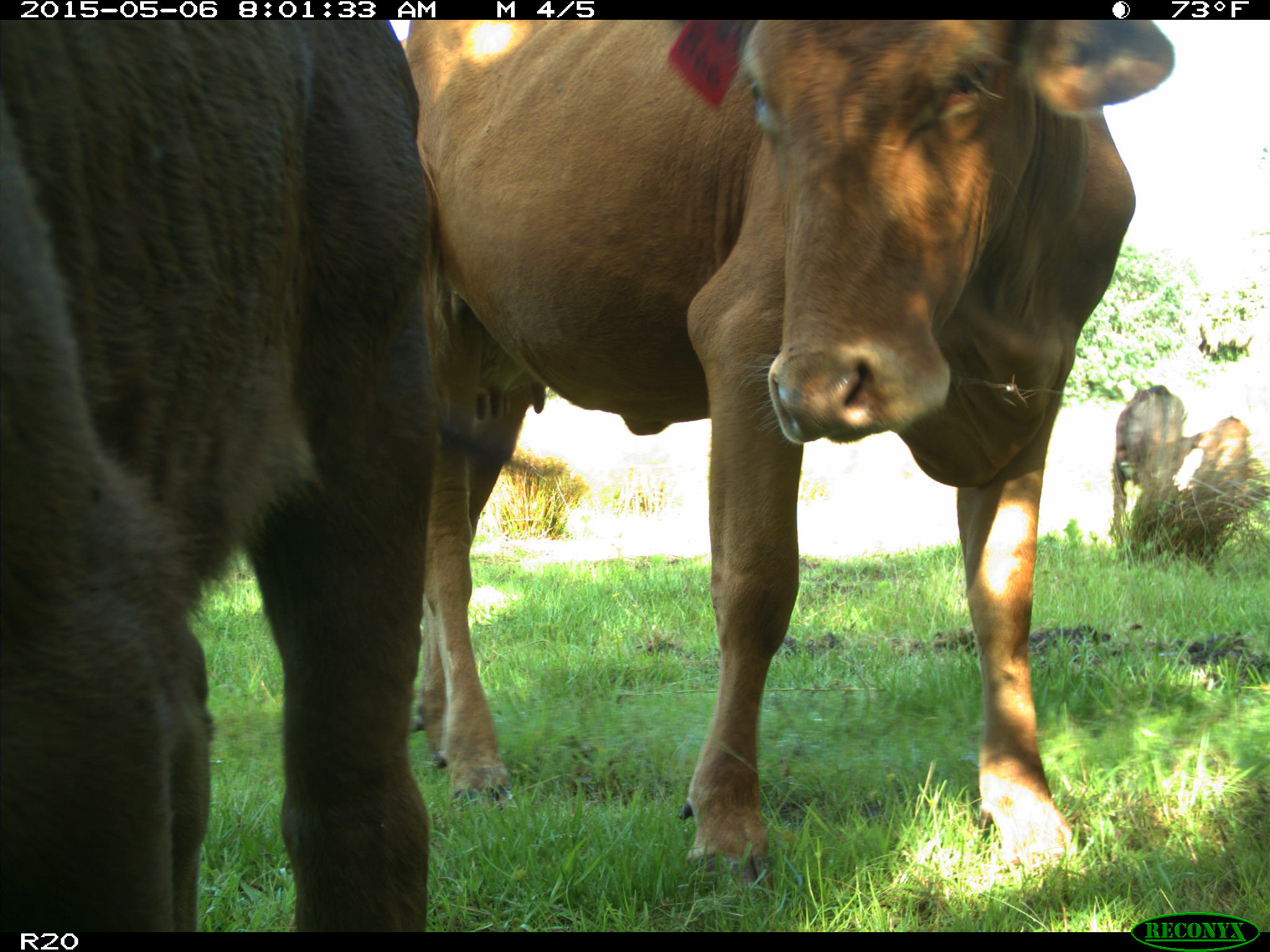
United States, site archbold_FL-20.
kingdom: Animalia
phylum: Chordata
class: Mammalia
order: Artiodactyla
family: Bovidae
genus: Bos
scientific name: Bos taurus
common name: domestic cow